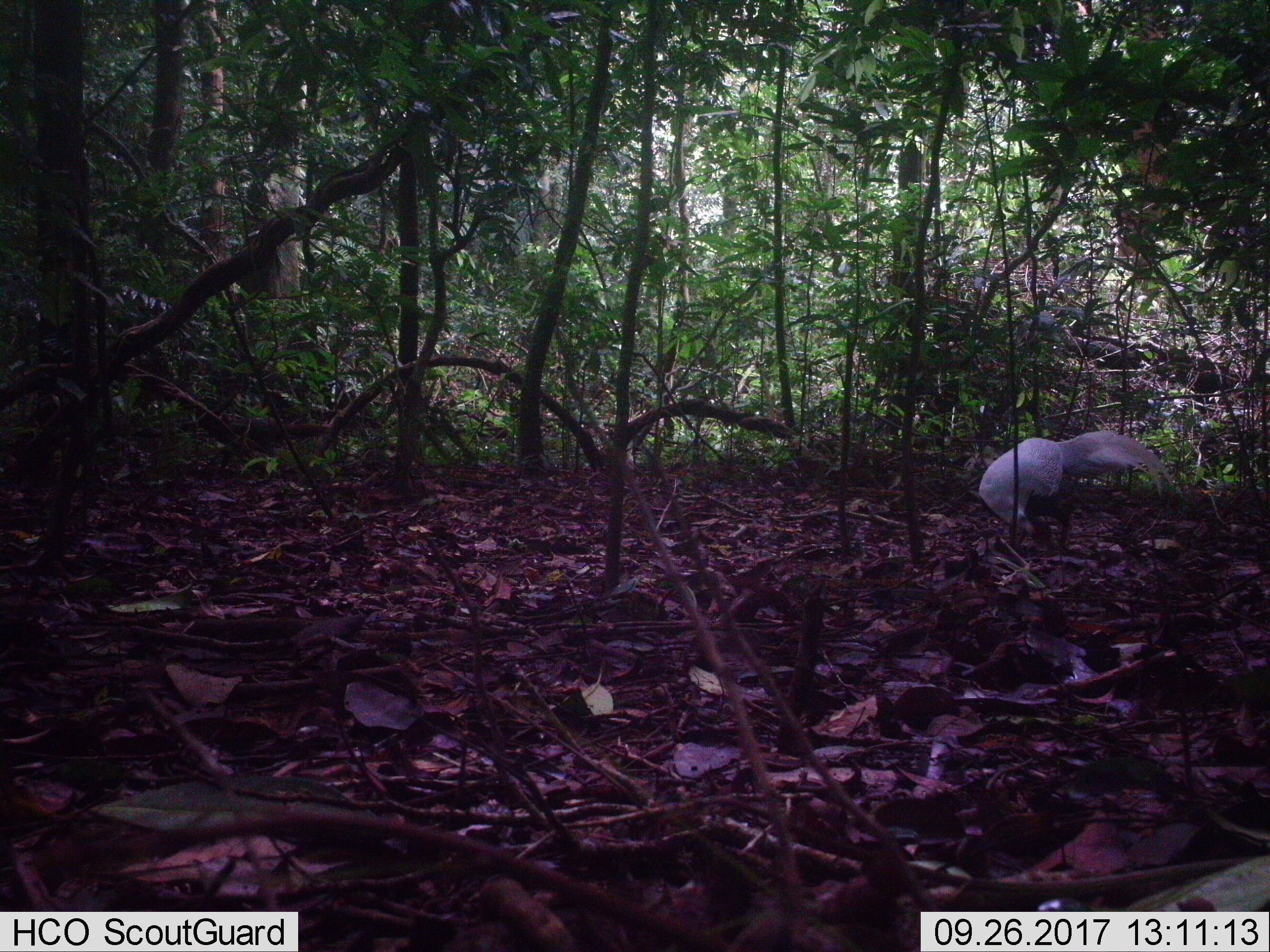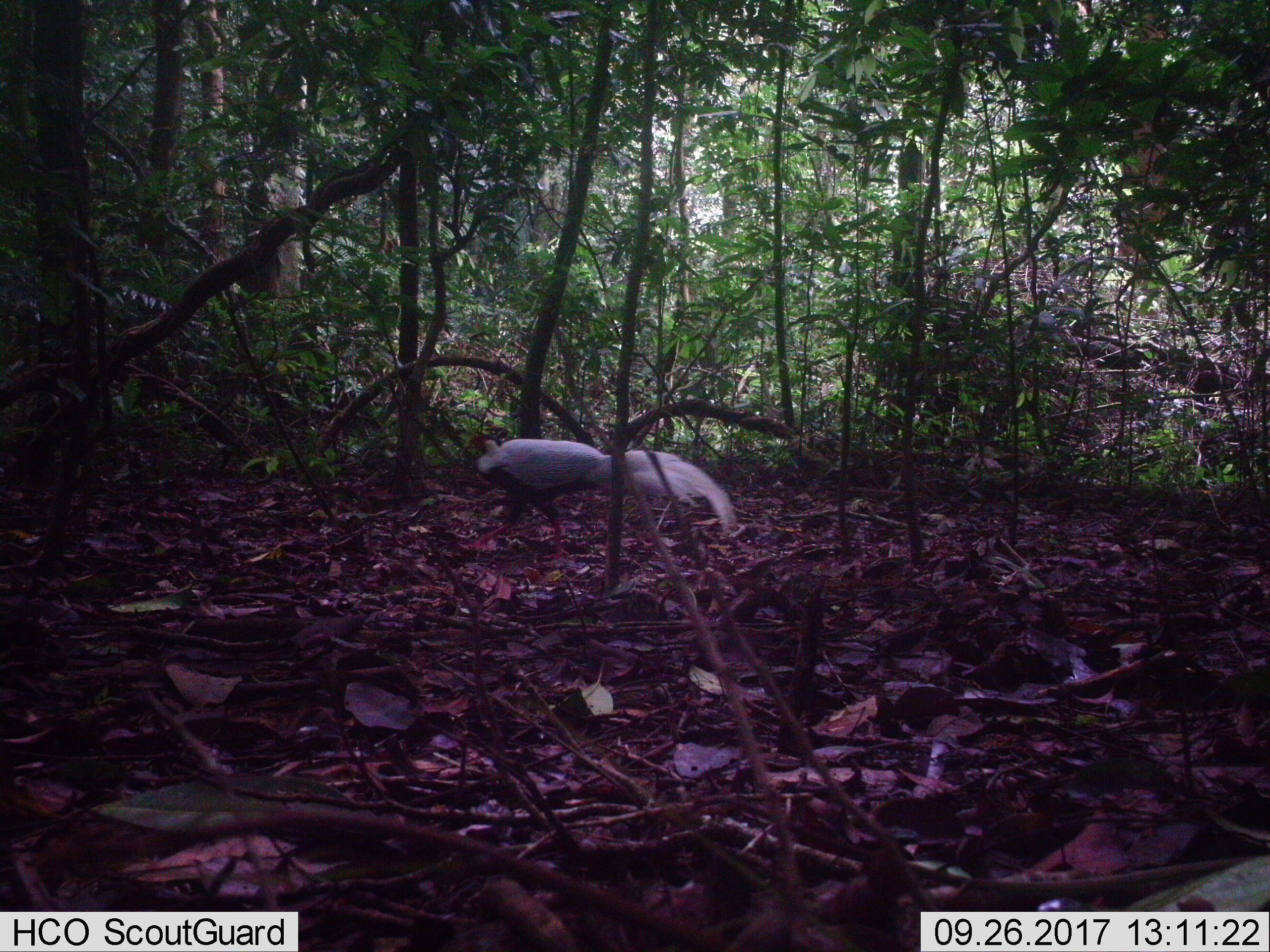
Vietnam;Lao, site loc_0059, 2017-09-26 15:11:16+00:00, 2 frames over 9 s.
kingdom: Animalia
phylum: Chordata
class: Aves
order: Galliformes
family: Phasianidae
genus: Lophura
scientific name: Lophura nycthemera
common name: silver pheasant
Silver pheasant (Lophura nycthemera). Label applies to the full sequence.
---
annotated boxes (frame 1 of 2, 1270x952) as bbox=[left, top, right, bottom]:
silver pheasant: bbox=[976, 429, 1174, 553]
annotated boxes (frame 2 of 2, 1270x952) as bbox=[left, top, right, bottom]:
silver pheasant: bbox=[464, 435, 737, 559]